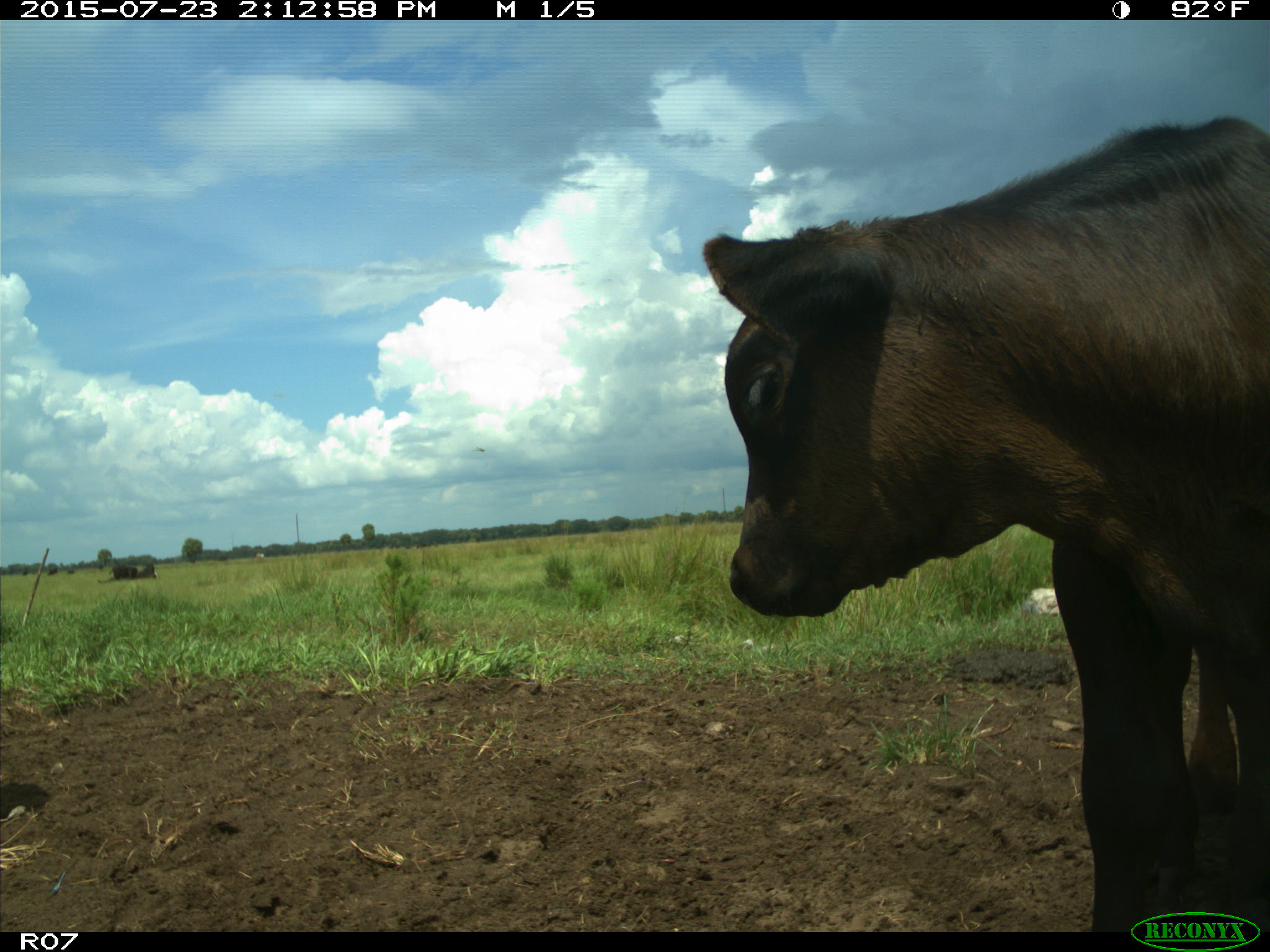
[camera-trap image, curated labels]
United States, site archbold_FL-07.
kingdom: Animalia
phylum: Chordata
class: Mammalia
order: Artiodactyla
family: Bovidae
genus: Bos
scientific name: Bos taurus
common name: domestic cow